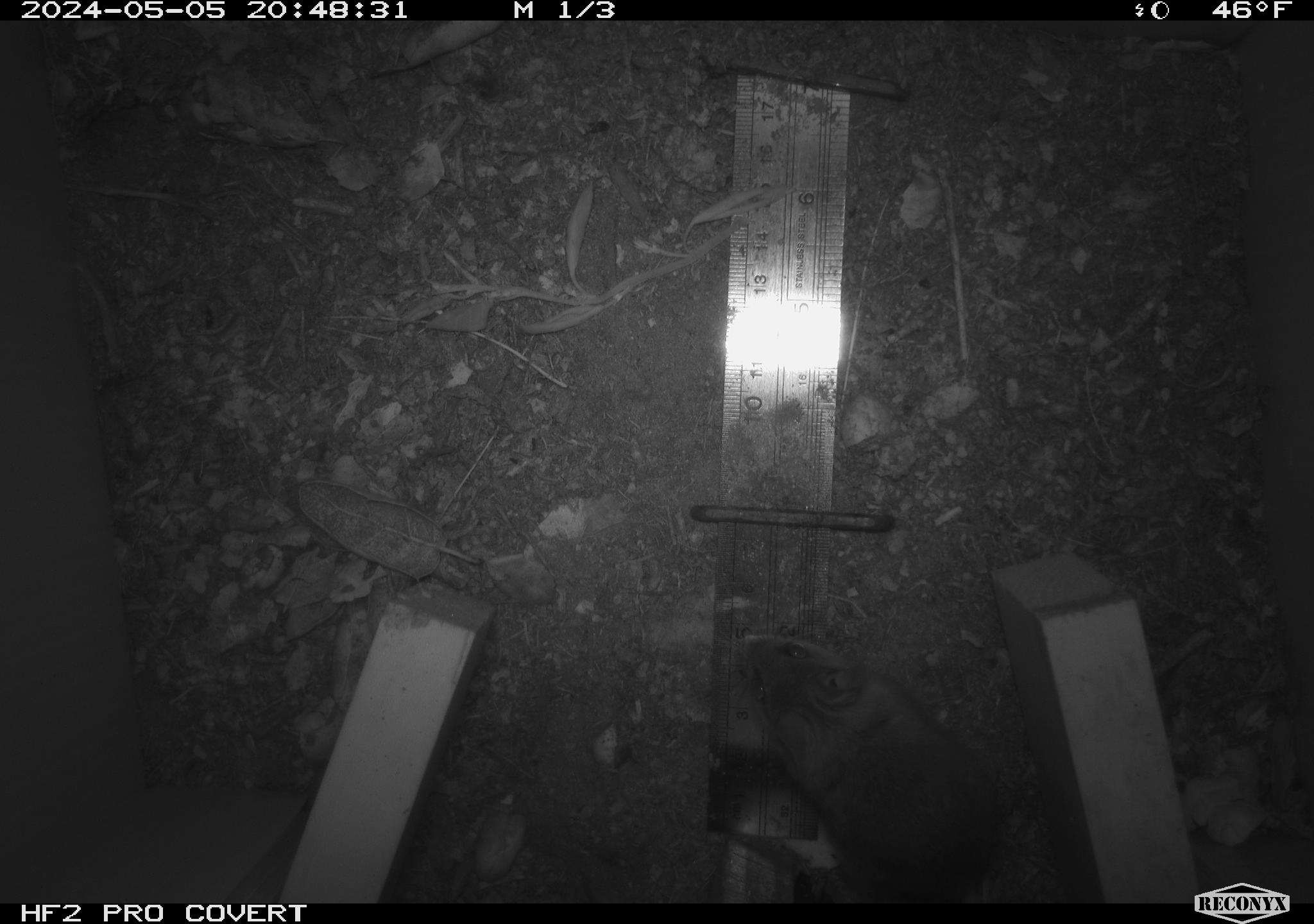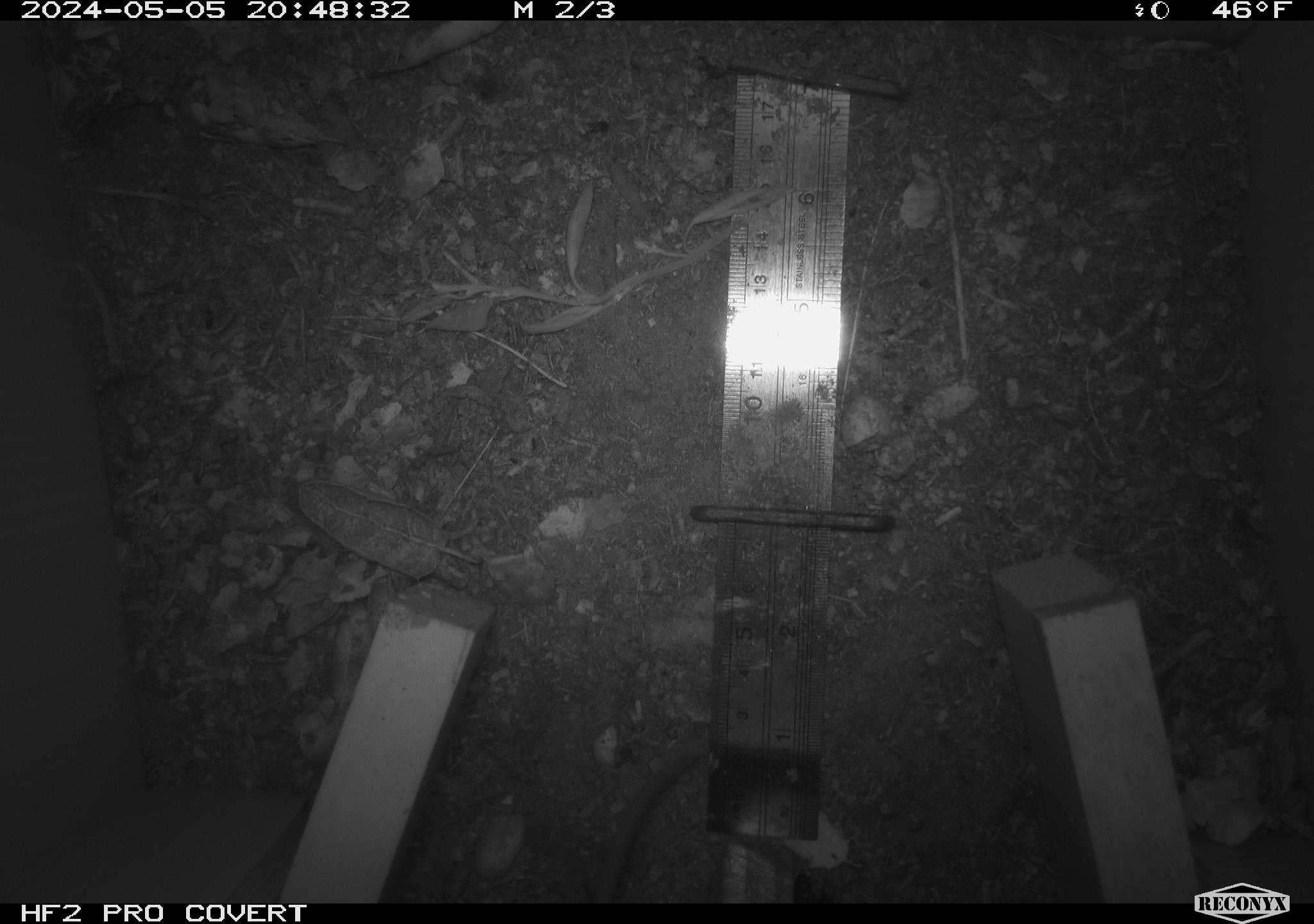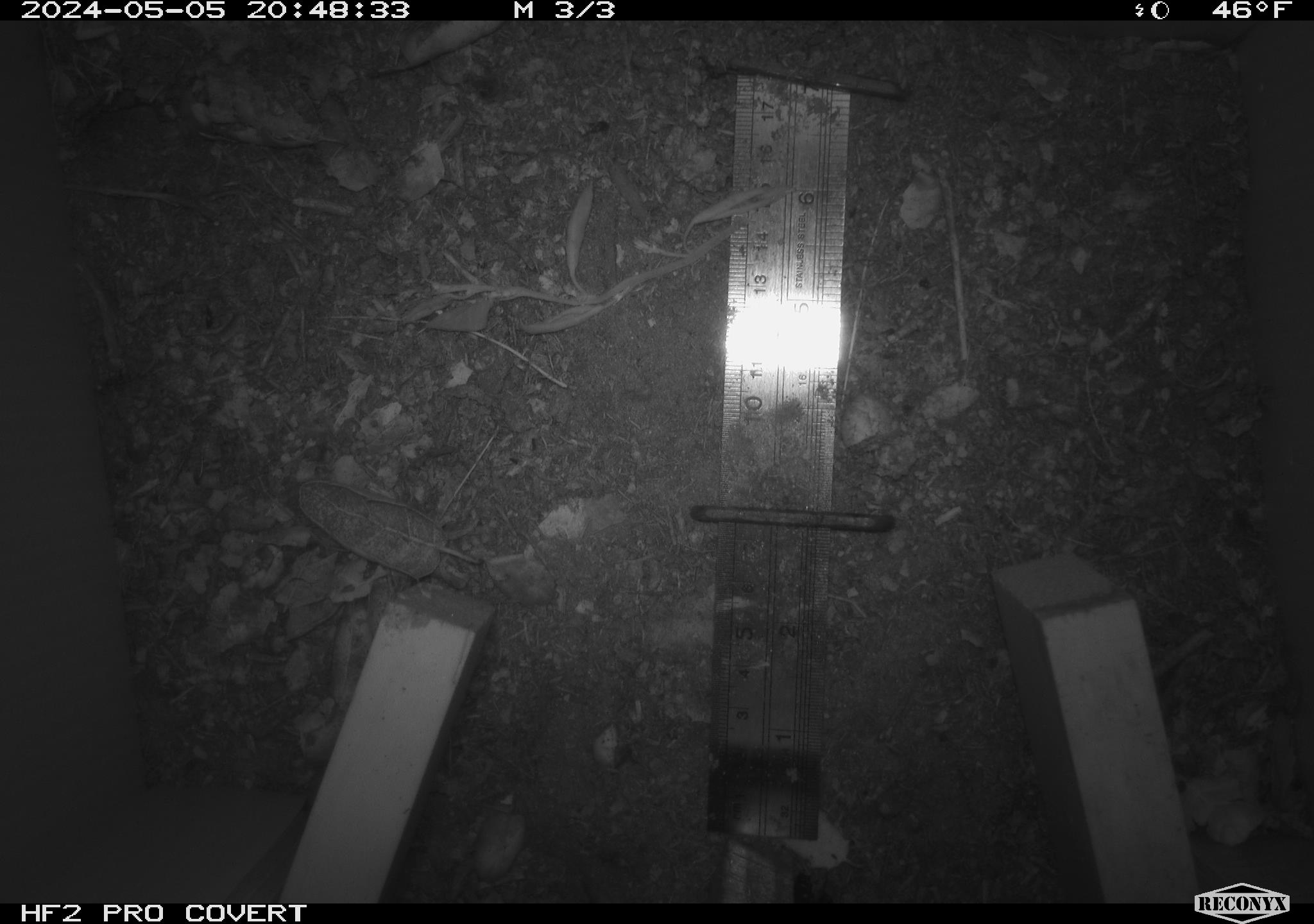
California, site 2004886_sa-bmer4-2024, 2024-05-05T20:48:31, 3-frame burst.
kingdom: Animalia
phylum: Chordata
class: Mammalia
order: Rodentia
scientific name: Rodentia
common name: mouse species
Mouse species (Rodentia).